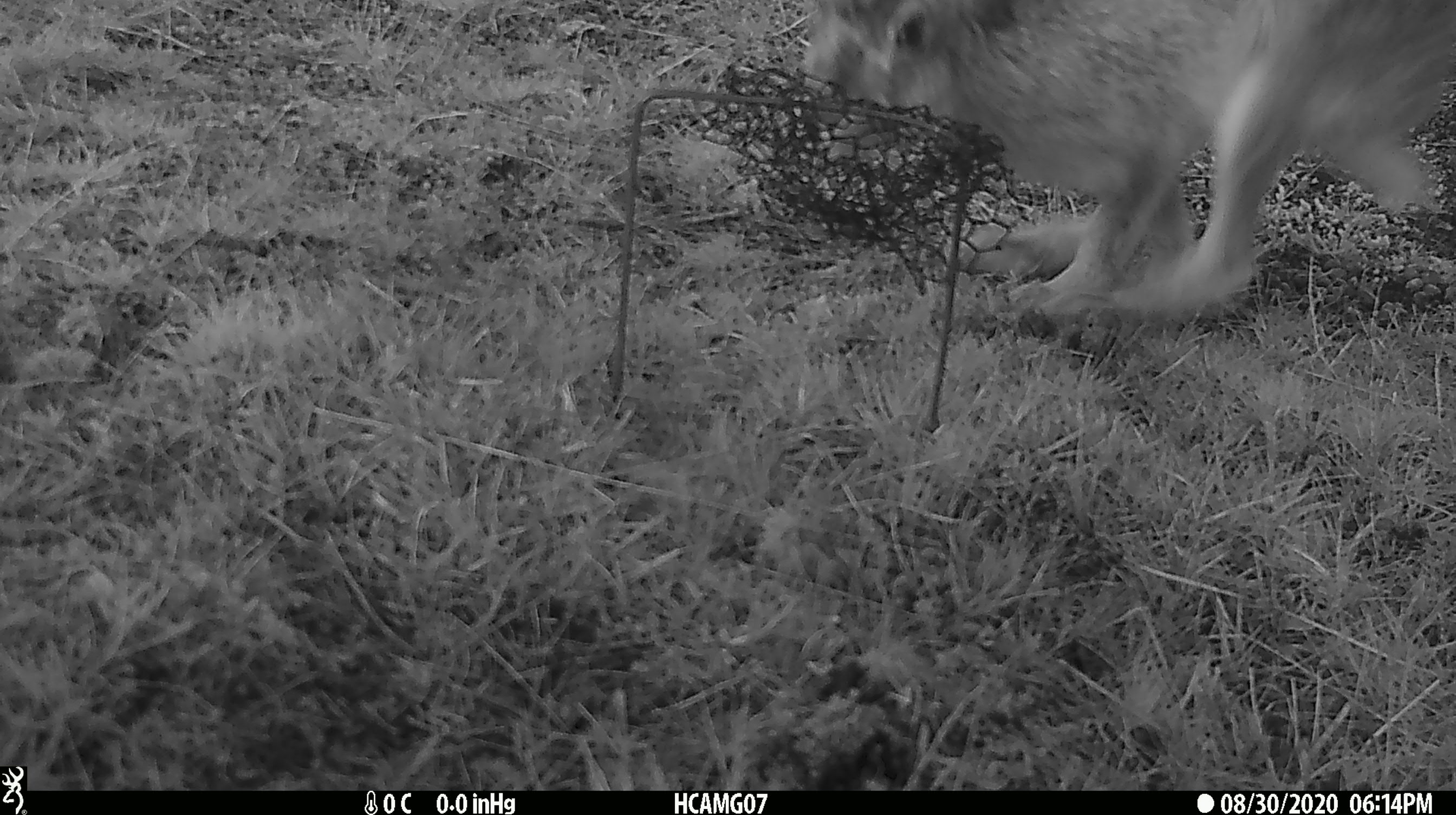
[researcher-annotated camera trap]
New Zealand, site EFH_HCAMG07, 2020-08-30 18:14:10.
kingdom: Animalia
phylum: Chordata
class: Mammalia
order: Lagomorpha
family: Leporidae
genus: Lepus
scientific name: Lepus europaeus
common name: brown hare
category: hare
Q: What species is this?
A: Hare (brown hare) (Lepus europaeus).